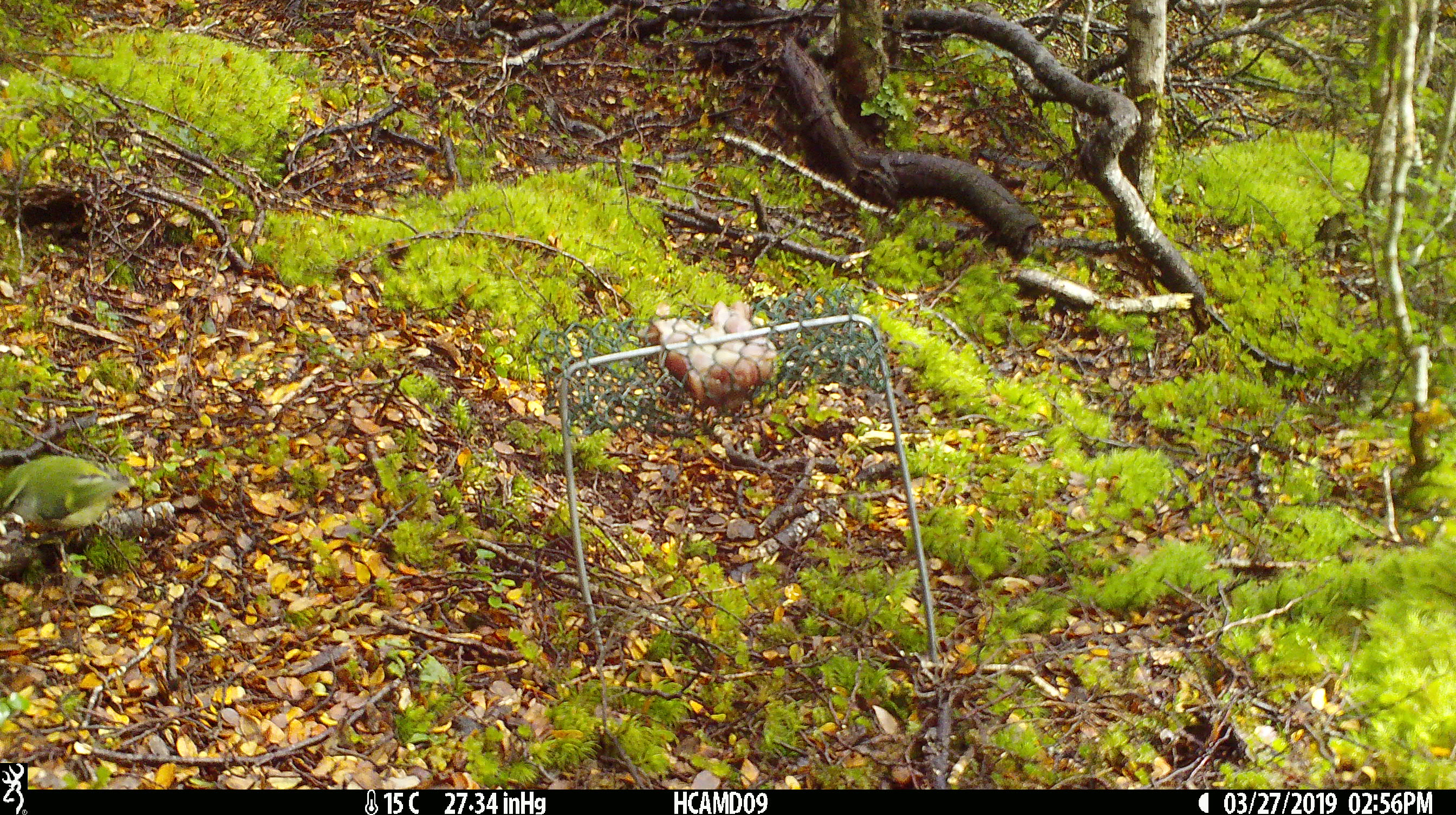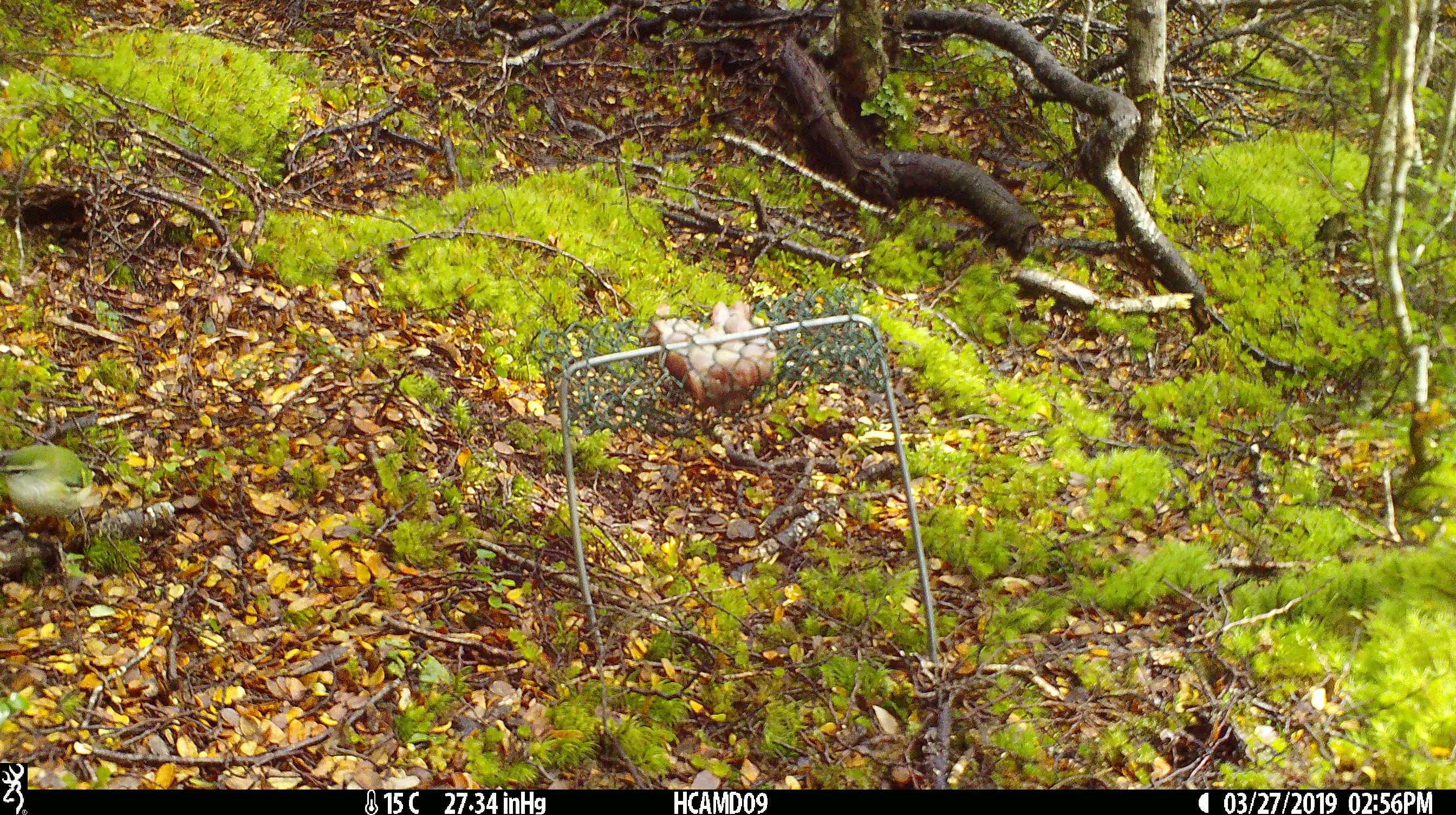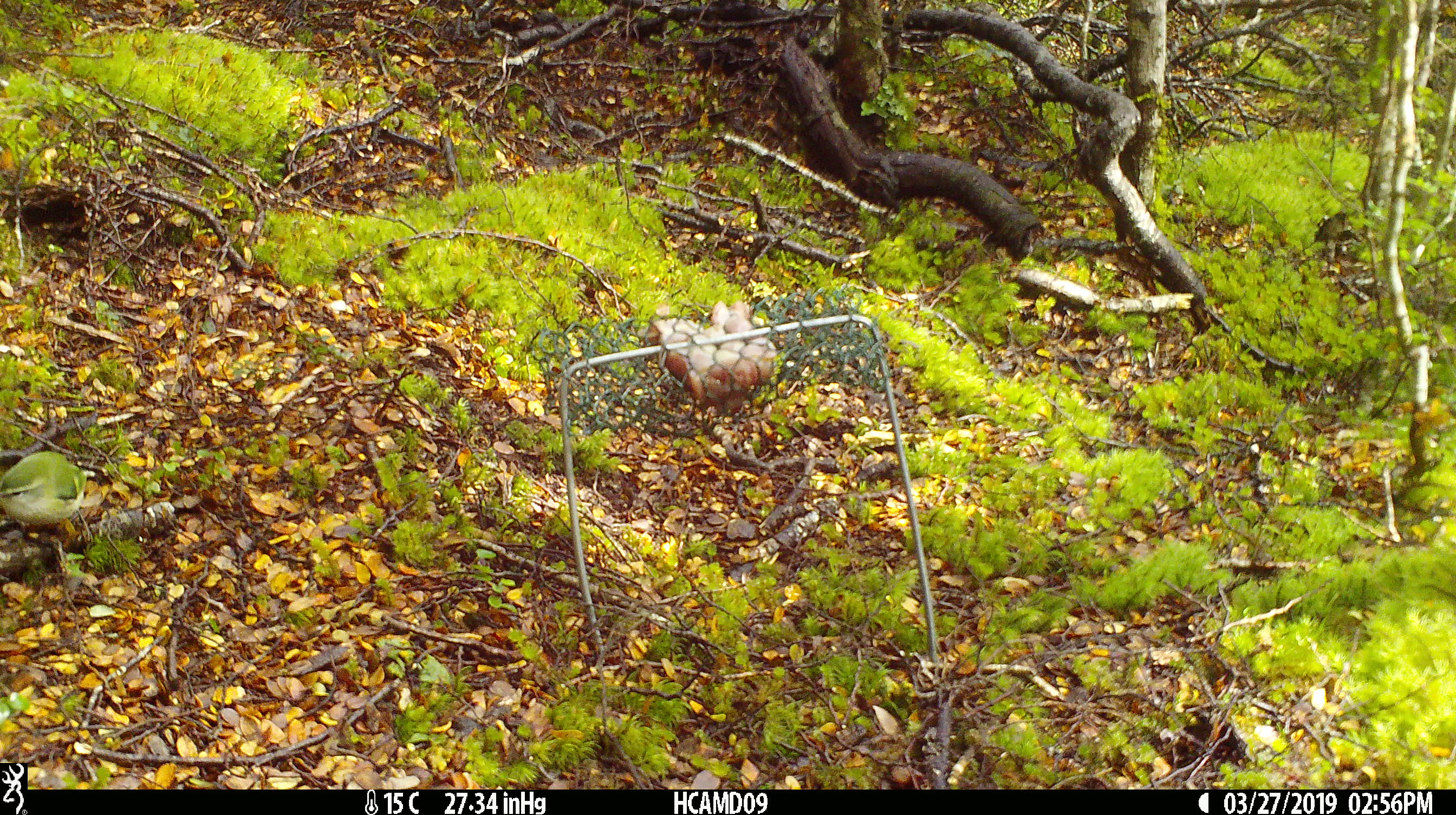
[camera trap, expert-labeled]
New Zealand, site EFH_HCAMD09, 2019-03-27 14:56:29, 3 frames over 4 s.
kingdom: Animalia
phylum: Chordata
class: Aves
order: Passeriformes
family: Acanthisittidae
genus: Acanthisitta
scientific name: Acanthisitta chloris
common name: rifleman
Rifleman (Acanthisitta chloris).